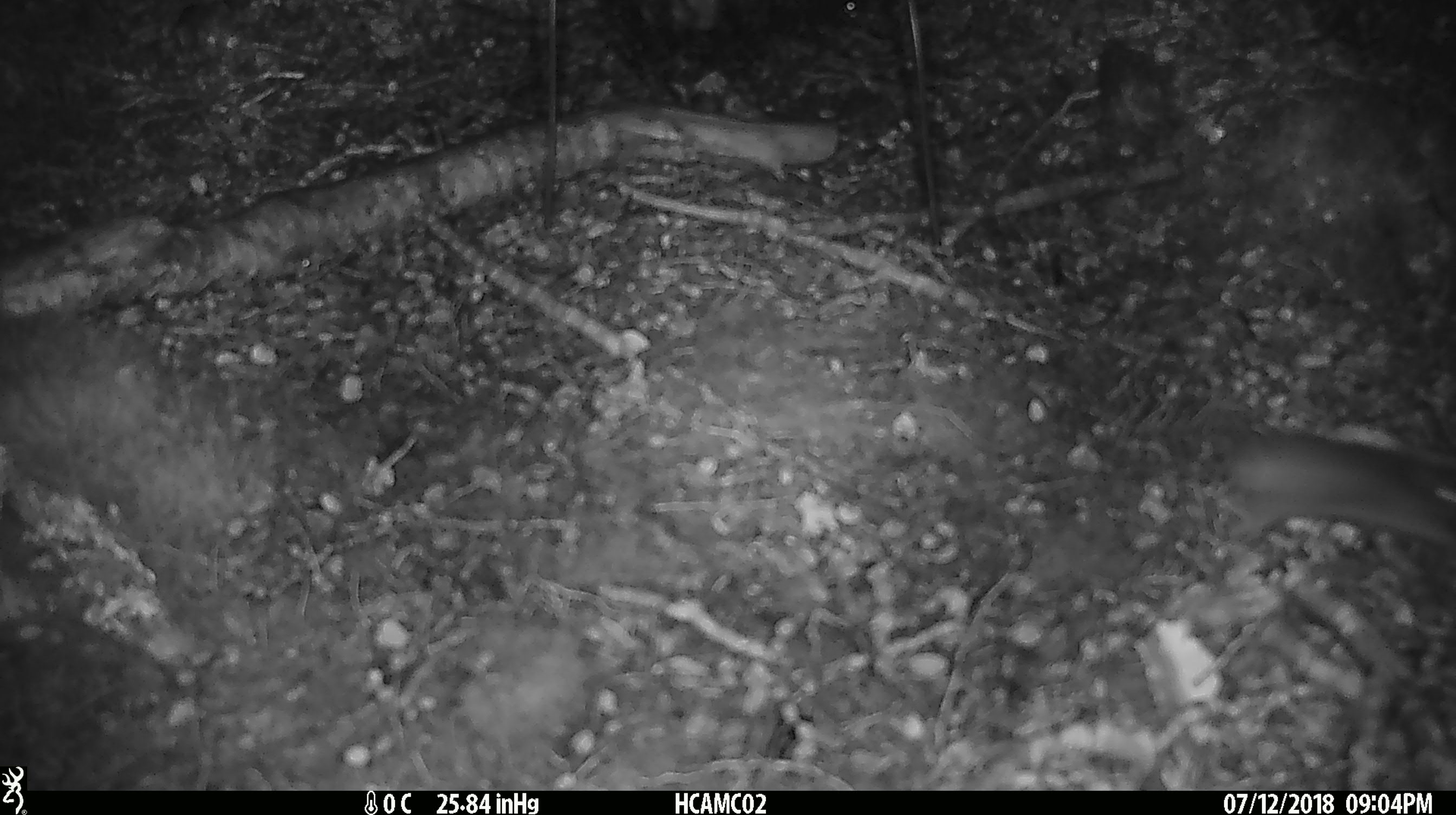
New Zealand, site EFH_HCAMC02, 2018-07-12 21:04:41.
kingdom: Animalia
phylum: Chordata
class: Mammalia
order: Rodentia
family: Muridae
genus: Mus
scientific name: Mus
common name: mouse